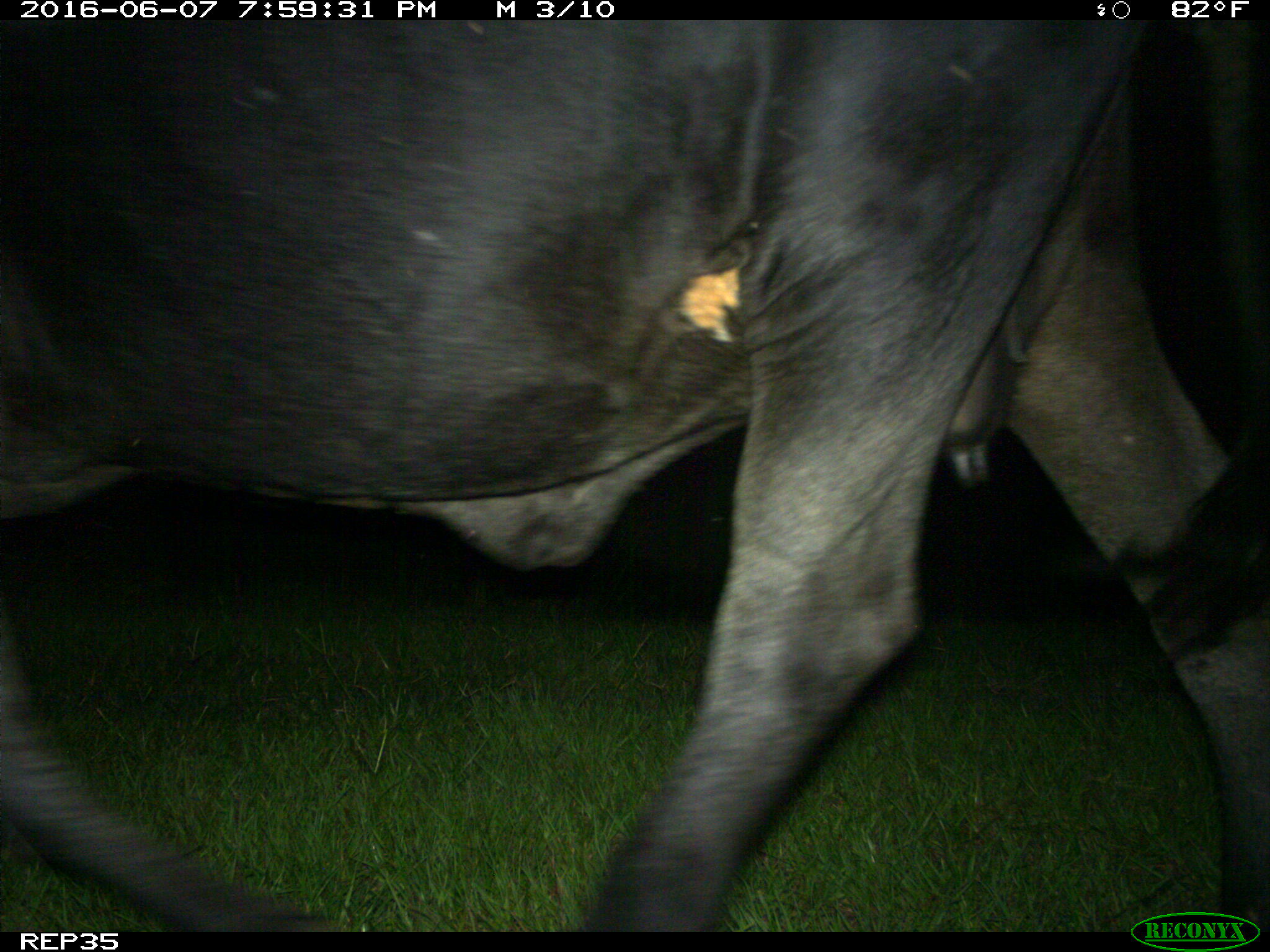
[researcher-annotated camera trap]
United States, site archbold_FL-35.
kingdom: Animalia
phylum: Chordata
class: Mammalia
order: Artiodactyla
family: Bovidae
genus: Bos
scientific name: Bos taurus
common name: domestic cow